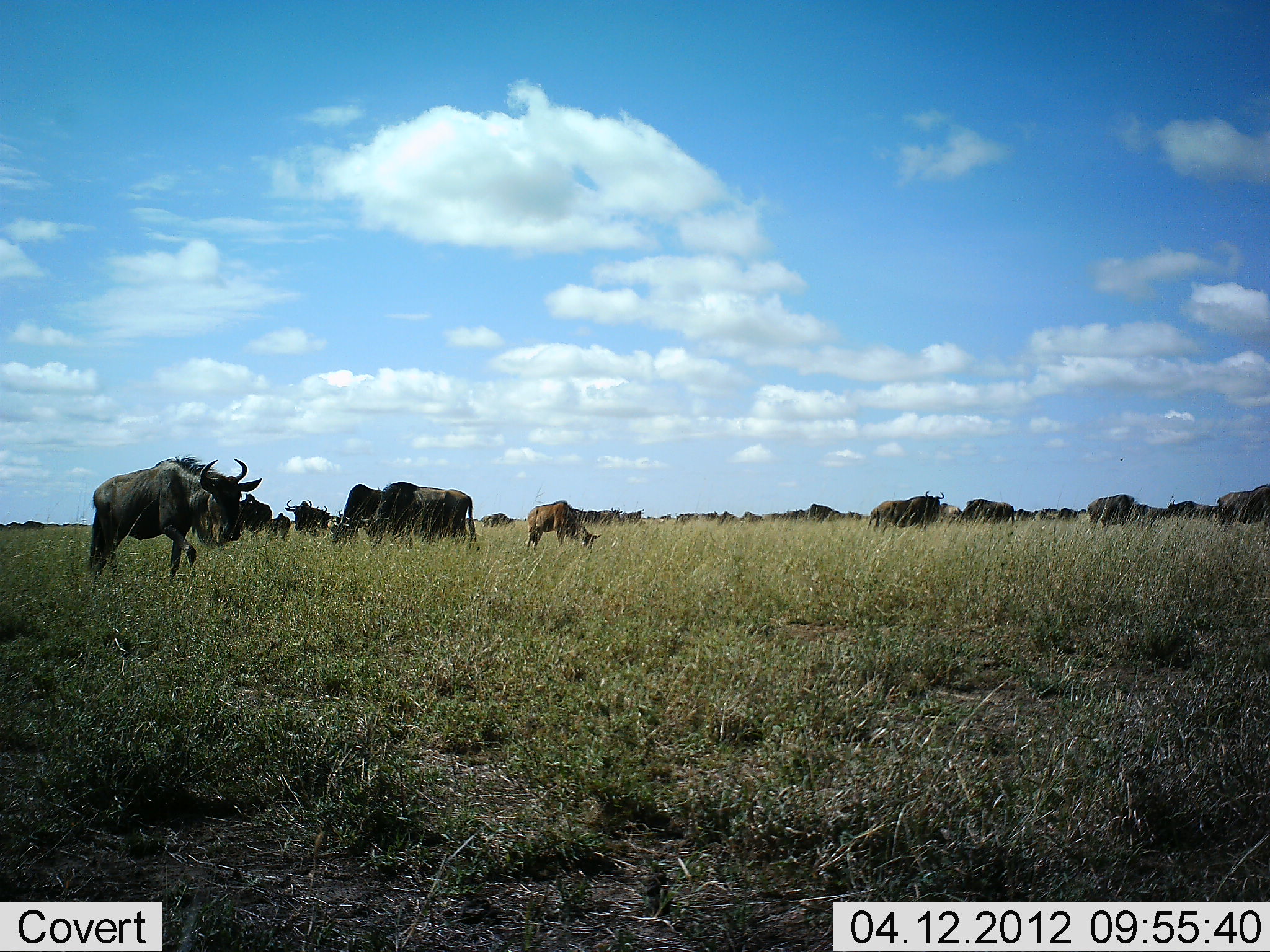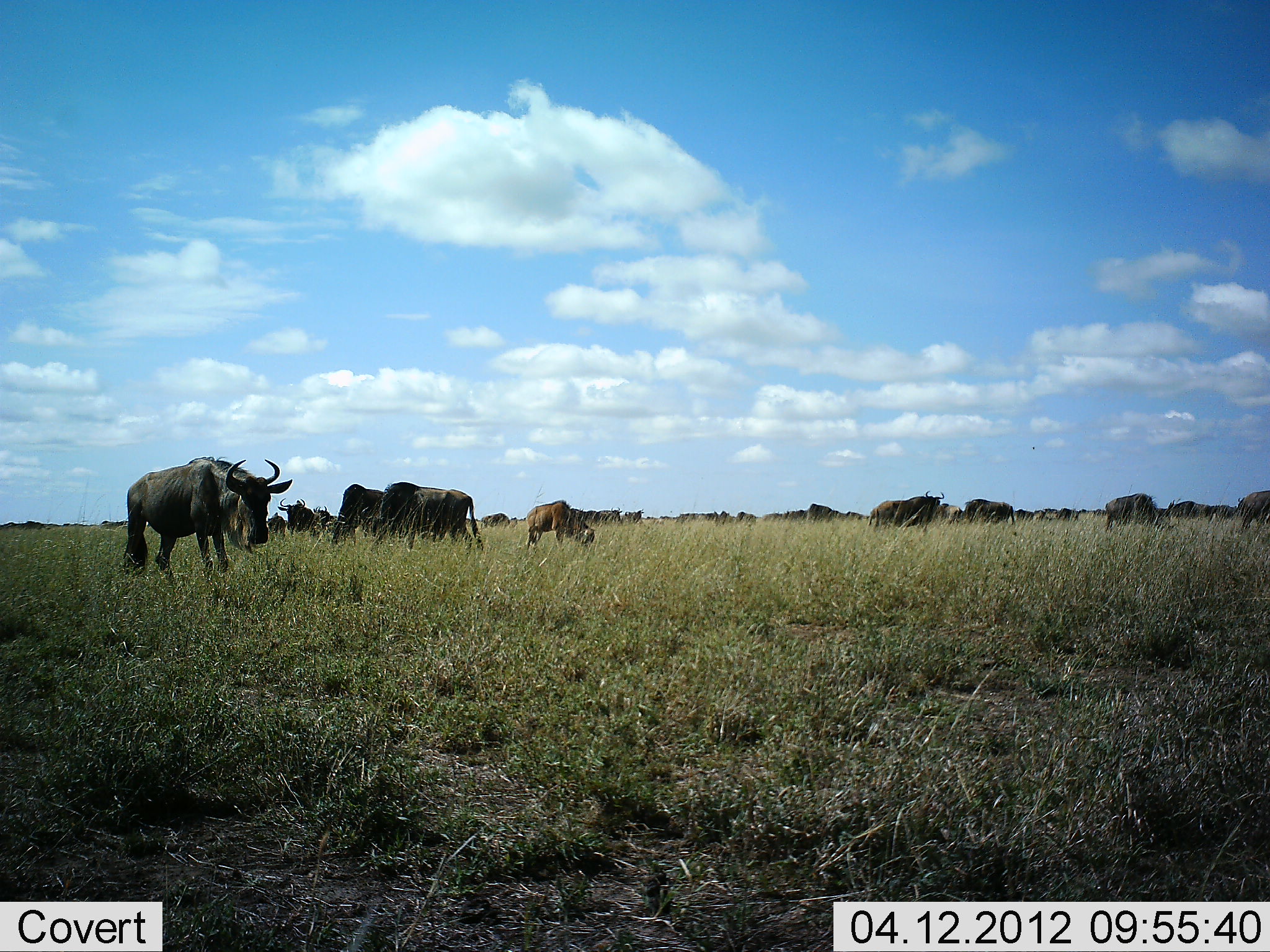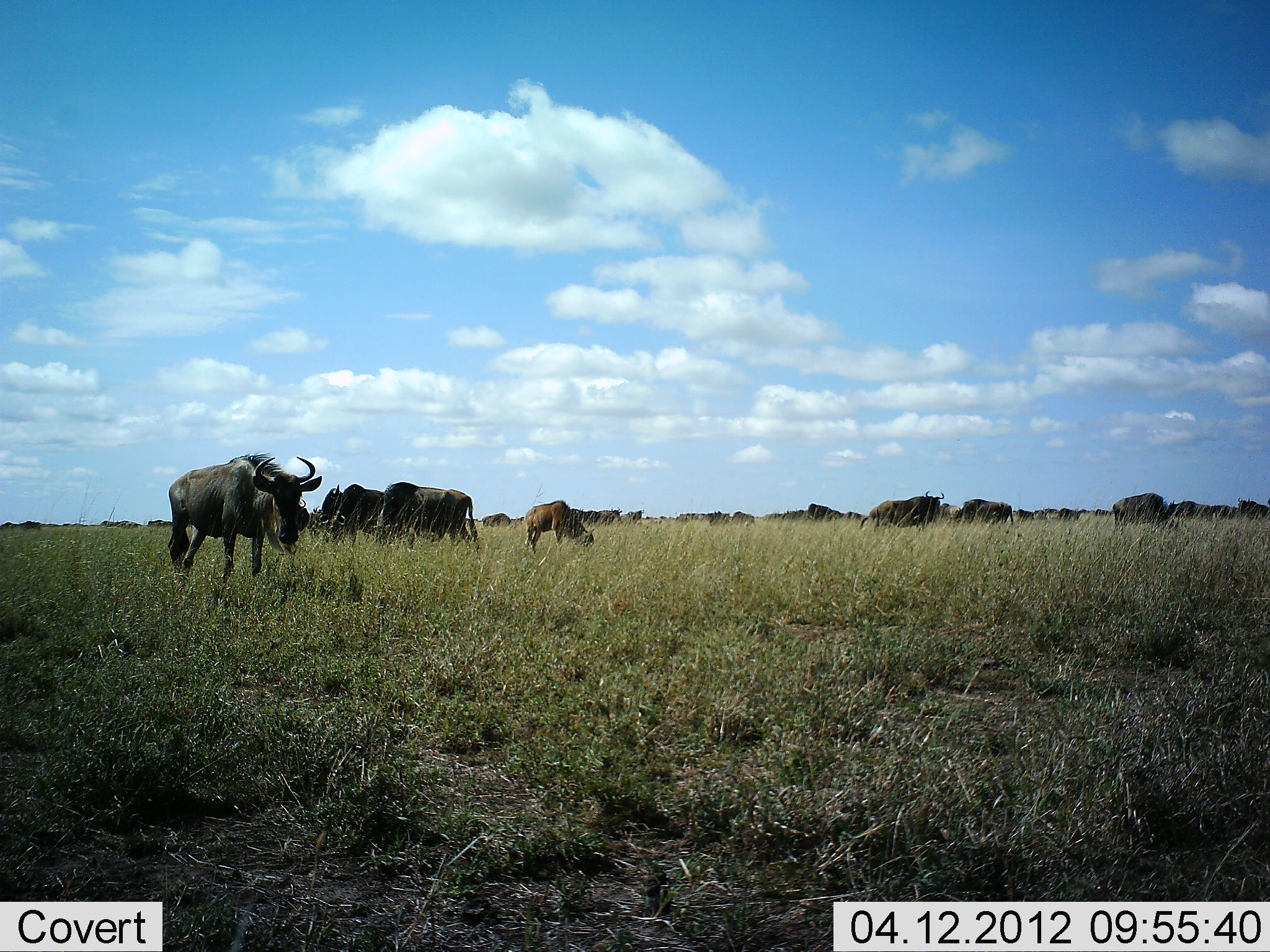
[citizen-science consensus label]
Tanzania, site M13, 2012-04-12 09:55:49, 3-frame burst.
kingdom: Animalia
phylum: Chordata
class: Mammalia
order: Artiodactyla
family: Bovidae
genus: Connochaetes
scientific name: Connochaetes taurinus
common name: blue wildebeest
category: wildebeest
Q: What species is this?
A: Wildebeest (blue wildebeest) (Connochaetes taurinus).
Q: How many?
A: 11-50.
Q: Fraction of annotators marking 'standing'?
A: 50%.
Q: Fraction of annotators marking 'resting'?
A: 6%.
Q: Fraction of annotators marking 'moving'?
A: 50%.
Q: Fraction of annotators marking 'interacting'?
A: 0%.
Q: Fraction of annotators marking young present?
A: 50%.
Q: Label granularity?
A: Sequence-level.